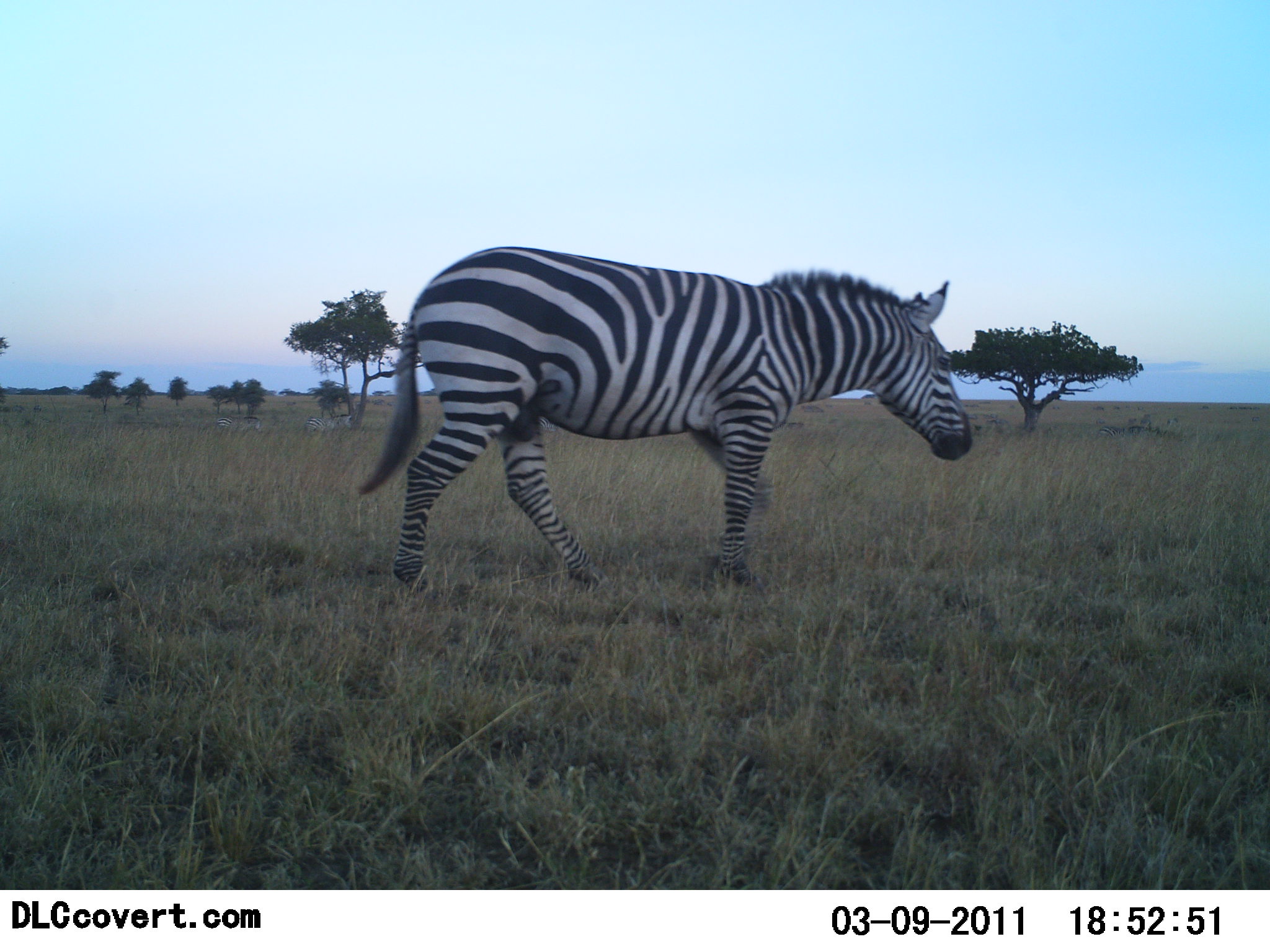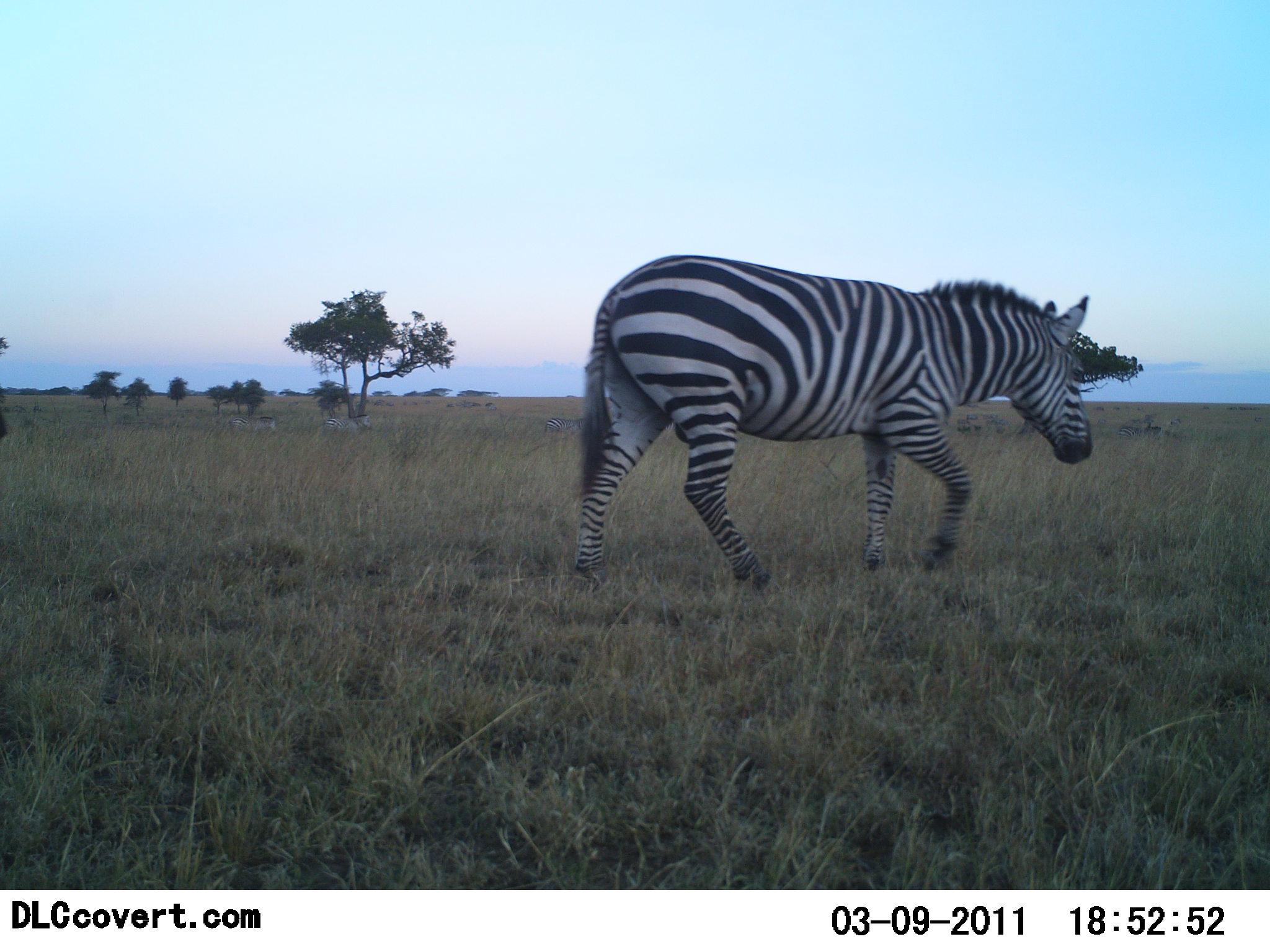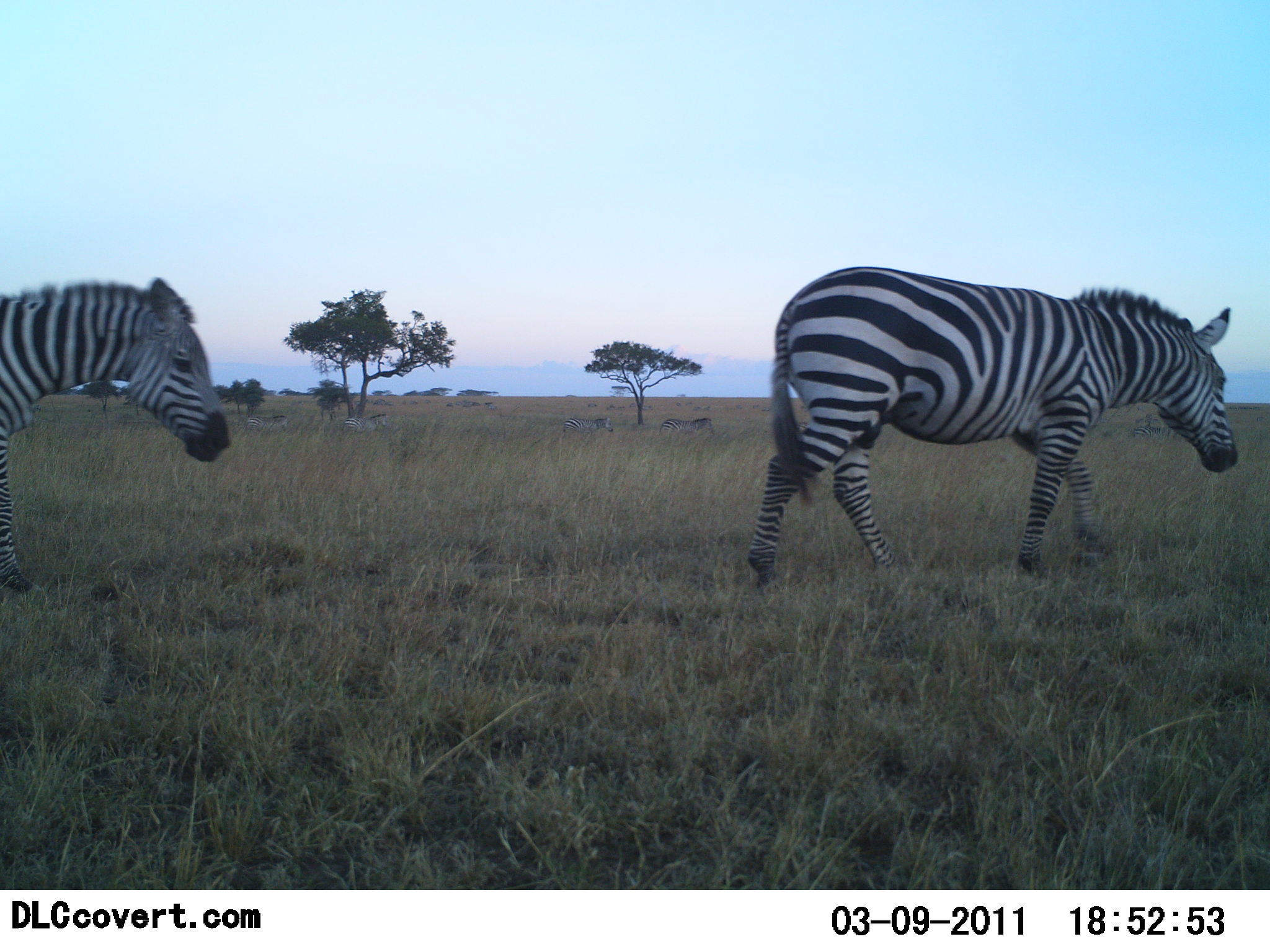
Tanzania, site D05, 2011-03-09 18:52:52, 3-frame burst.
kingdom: Animalia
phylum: Chordata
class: Mammalia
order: Perissodactyla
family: Equidae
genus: Equus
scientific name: Equus quagga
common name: plains zebra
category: zebra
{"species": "zebra (plains zebra) (Equus quagga)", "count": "6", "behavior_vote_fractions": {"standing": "8%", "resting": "0%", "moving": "100%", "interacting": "0%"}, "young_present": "0%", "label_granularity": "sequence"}